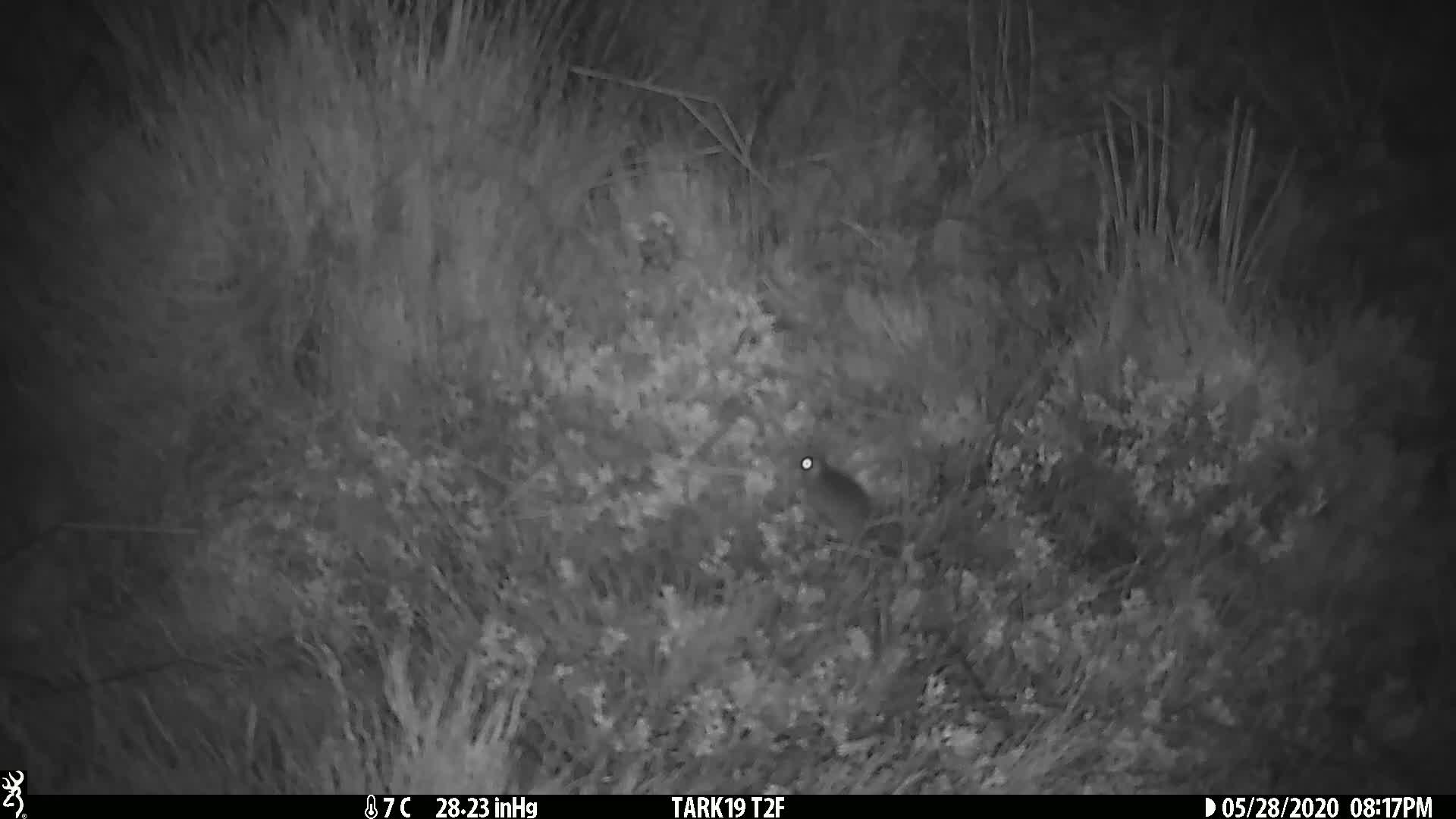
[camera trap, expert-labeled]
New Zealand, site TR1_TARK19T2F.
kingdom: Animalia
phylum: Chordata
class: Mammalia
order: Rodentia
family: Muridae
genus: Mus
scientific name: Mus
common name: mouse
Mouse (Mus).